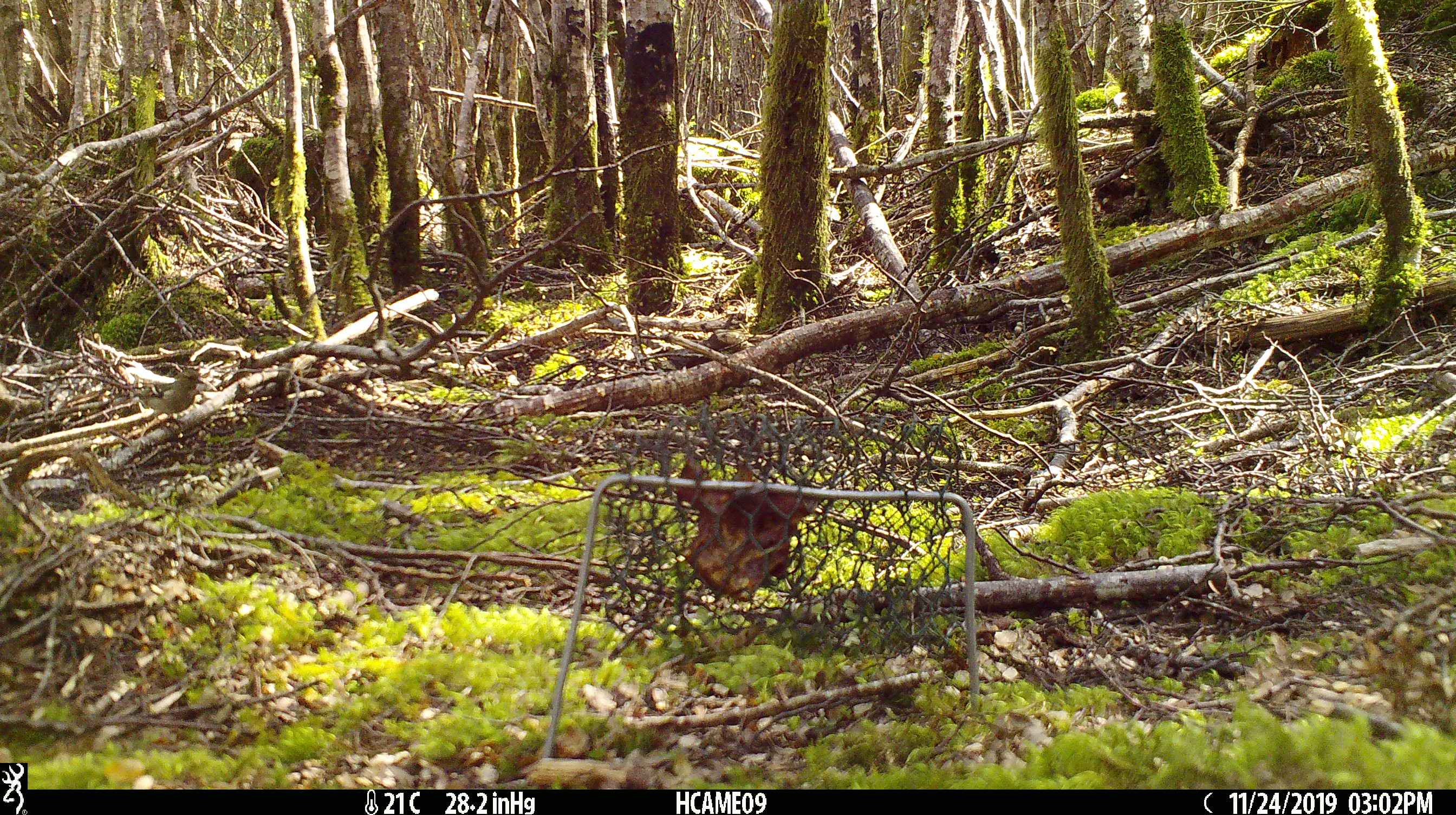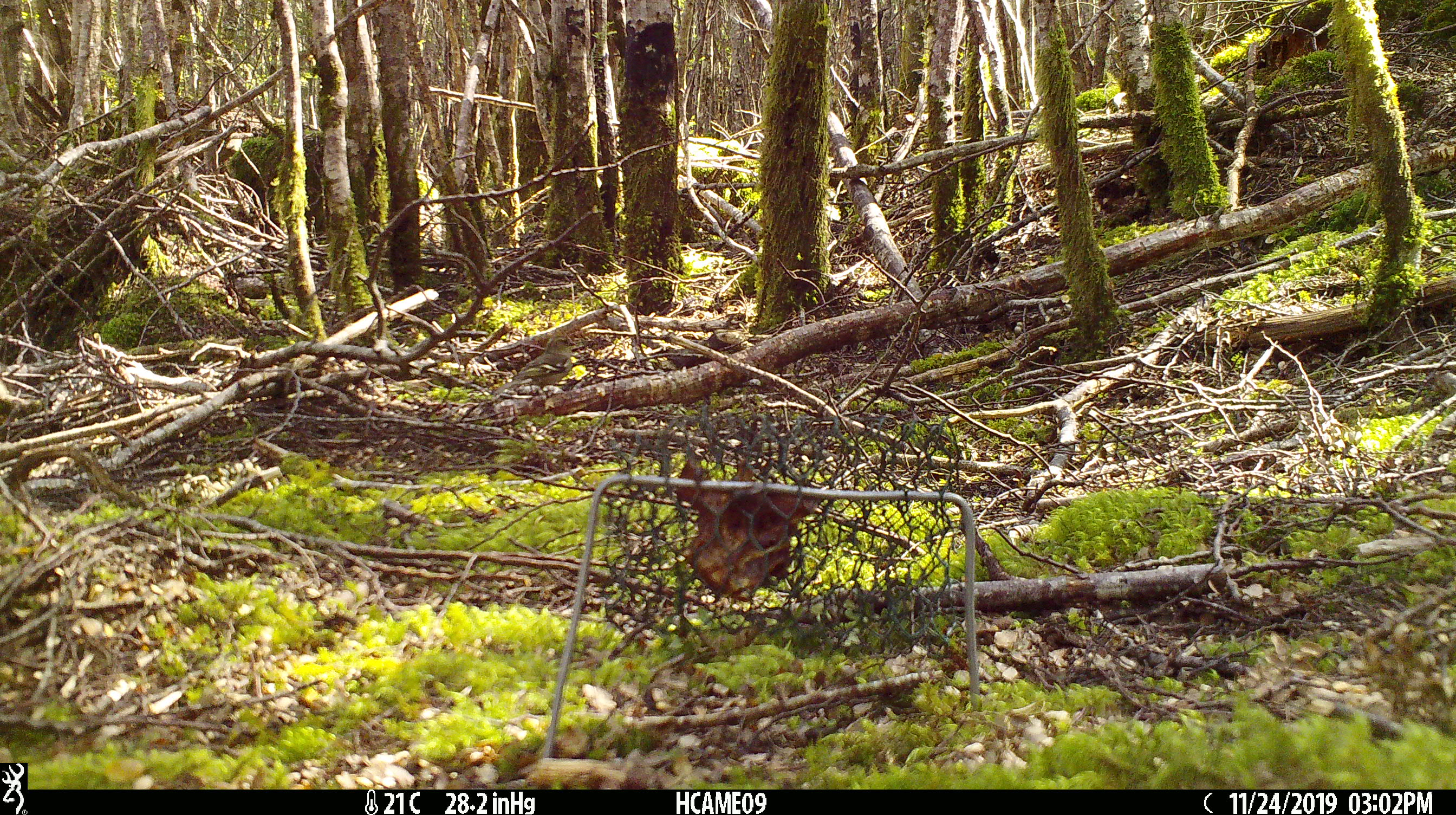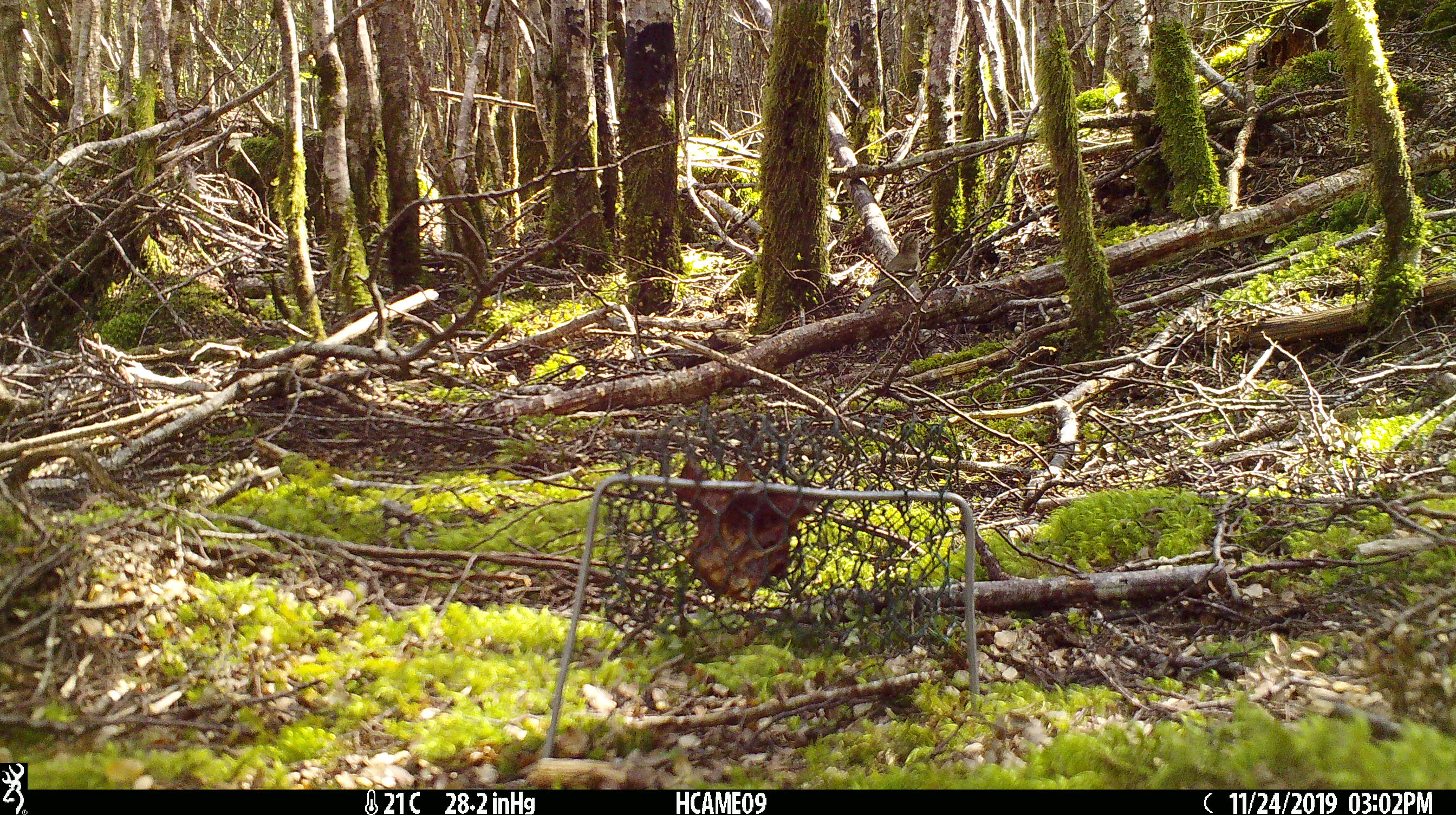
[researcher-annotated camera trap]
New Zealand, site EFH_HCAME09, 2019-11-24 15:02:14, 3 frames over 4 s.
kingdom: Animalia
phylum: Chordata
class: Aves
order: Passeriformes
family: Fringillidae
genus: Fringilla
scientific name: Fringilla coelebs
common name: common chaffinch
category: chaffinch